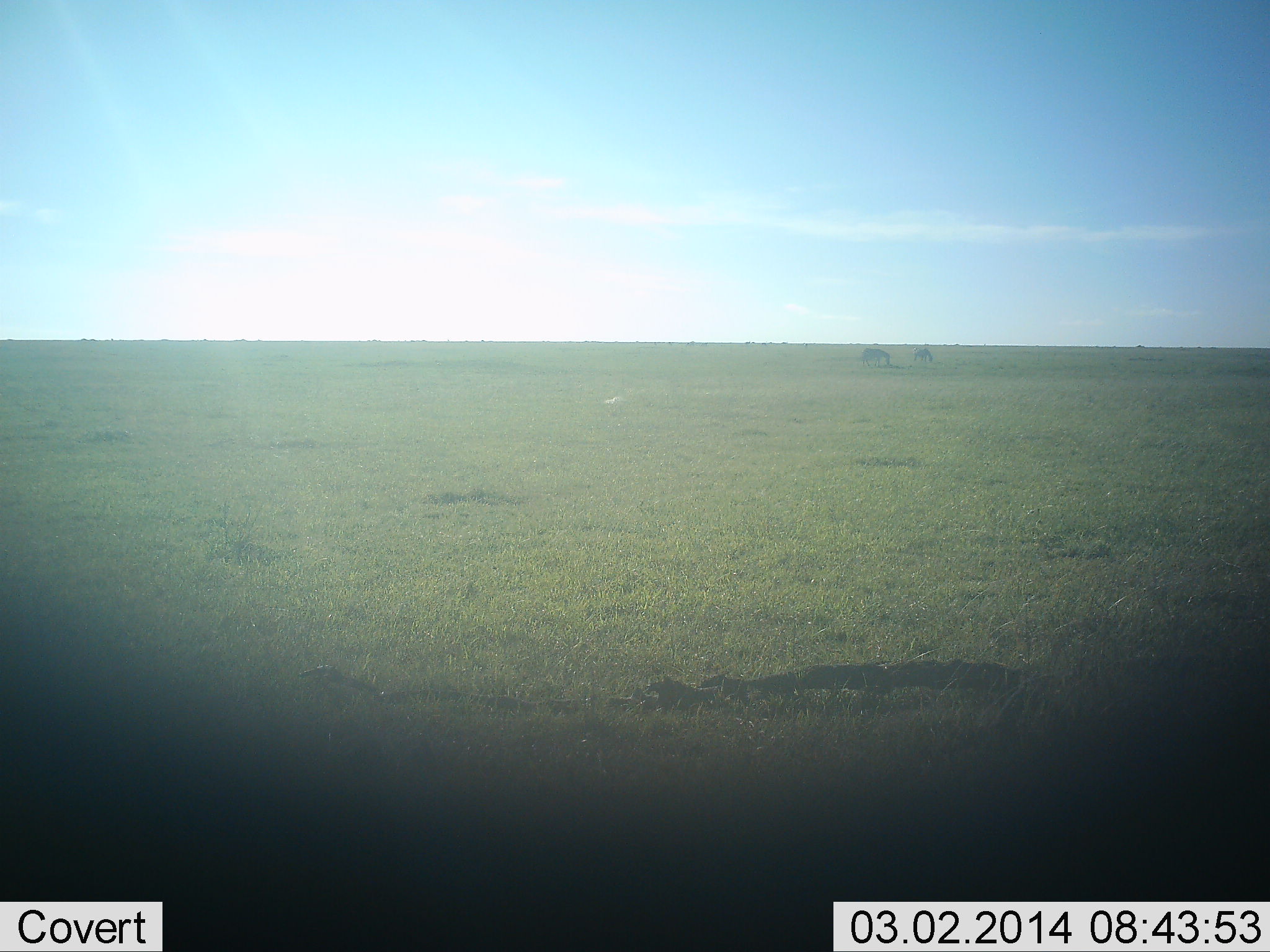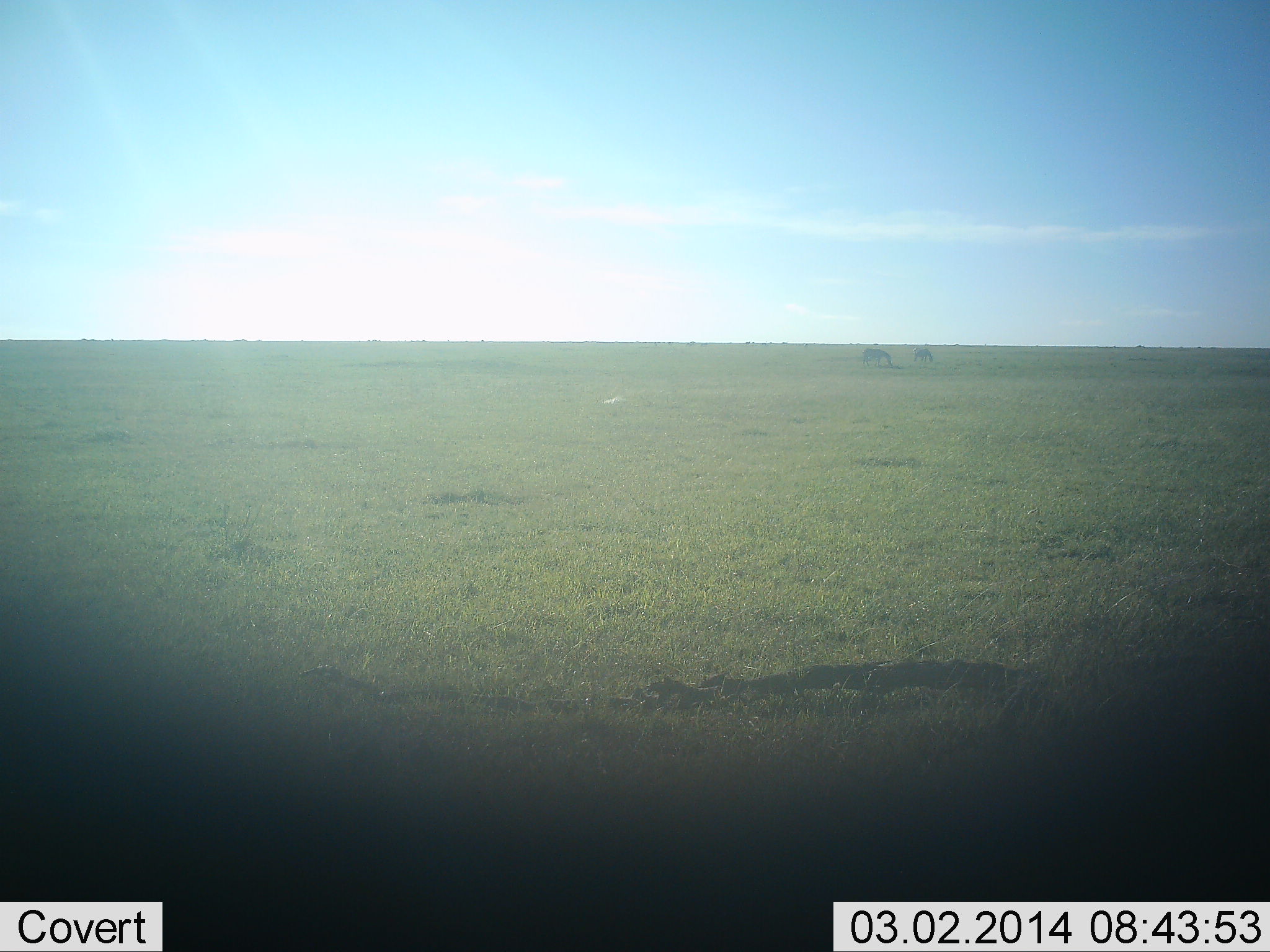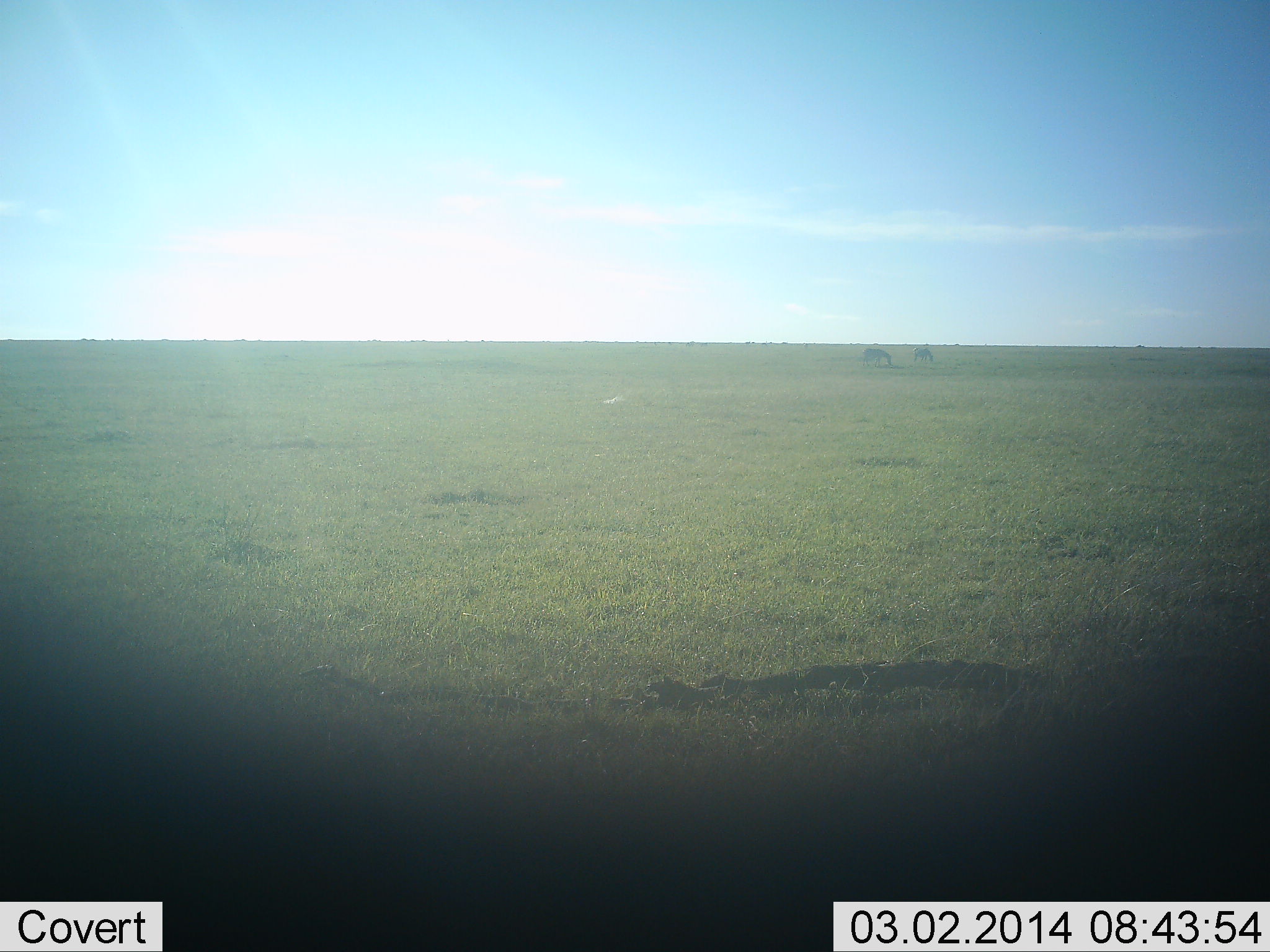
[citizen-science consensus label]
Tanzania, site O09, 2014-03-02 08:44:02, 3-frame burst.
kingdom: Animalia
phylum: Chordata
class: Mammalia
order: Perissodactyla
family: Equidae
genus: Equus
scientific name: Equus quagga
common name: plains zebra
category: zebra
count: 2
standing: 14%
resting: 0%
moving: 0%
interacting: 0%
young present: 0%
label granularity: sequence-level